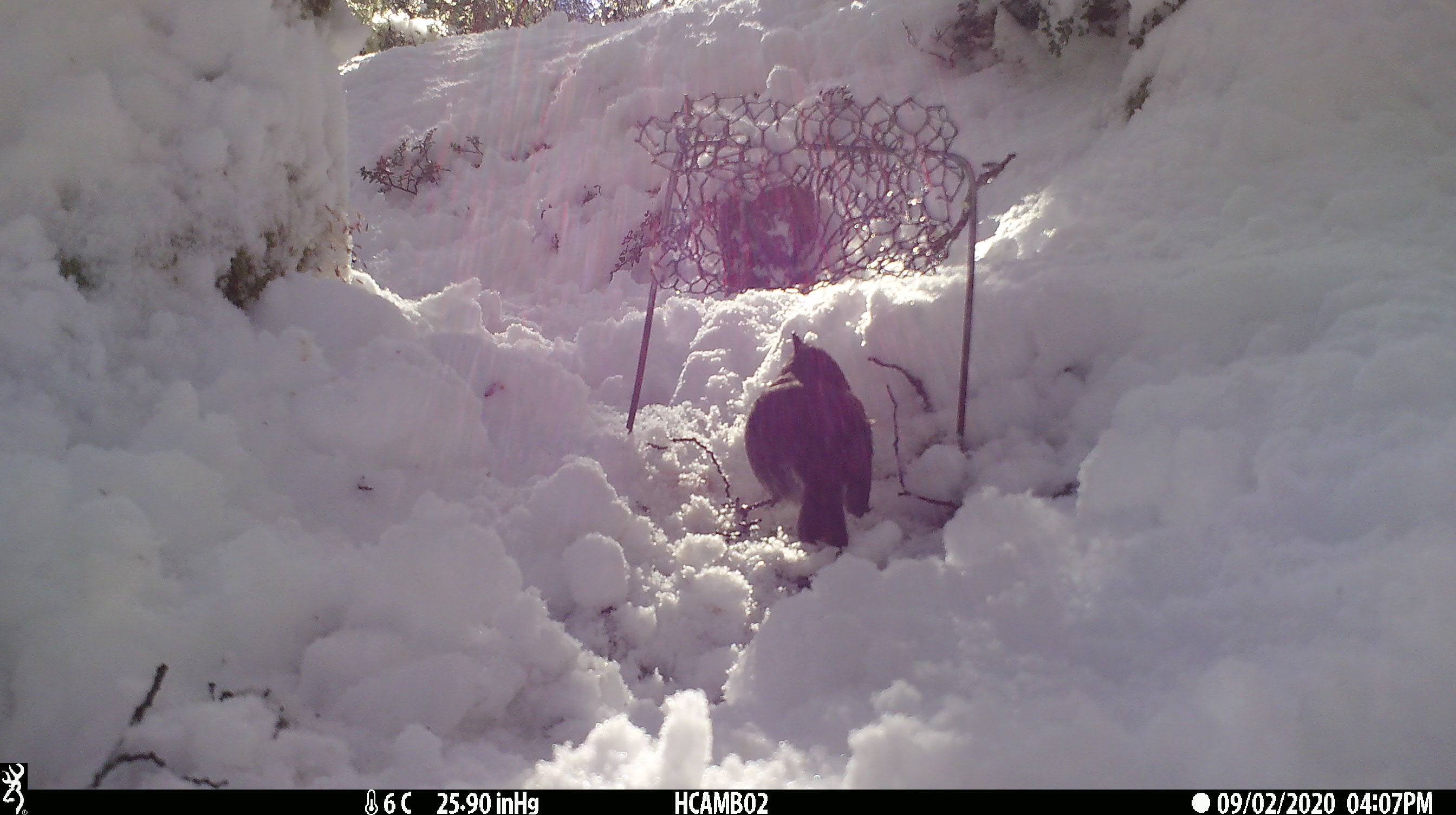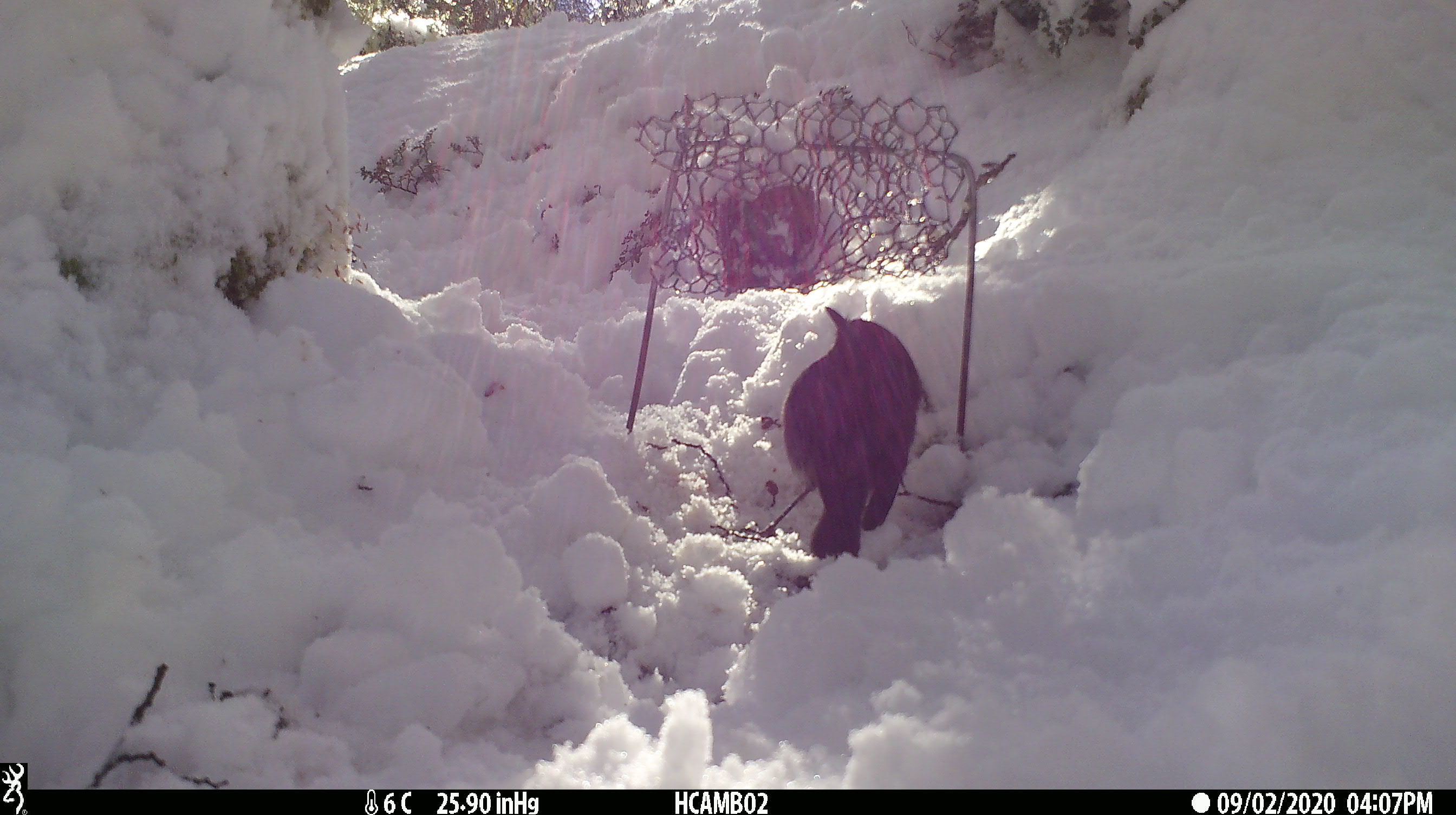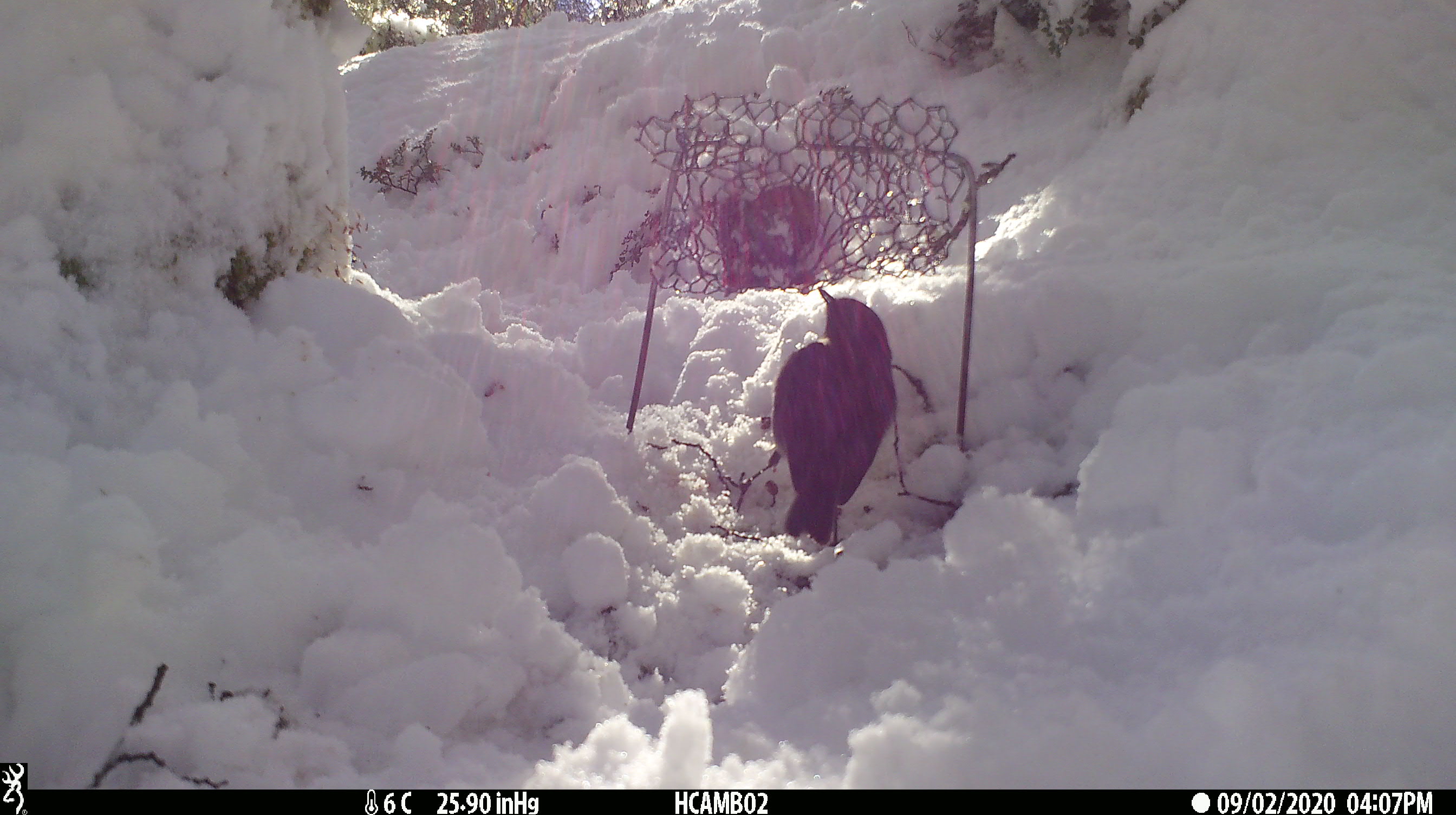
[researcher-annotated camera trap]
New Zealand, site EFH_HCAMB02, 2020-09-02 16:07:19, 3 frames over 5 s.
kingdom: Animalia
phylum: Chordata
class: Aves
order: Passeriformes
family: Petroicidae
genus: Petroica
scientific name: Petroica australis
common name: new zealand robin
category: robin